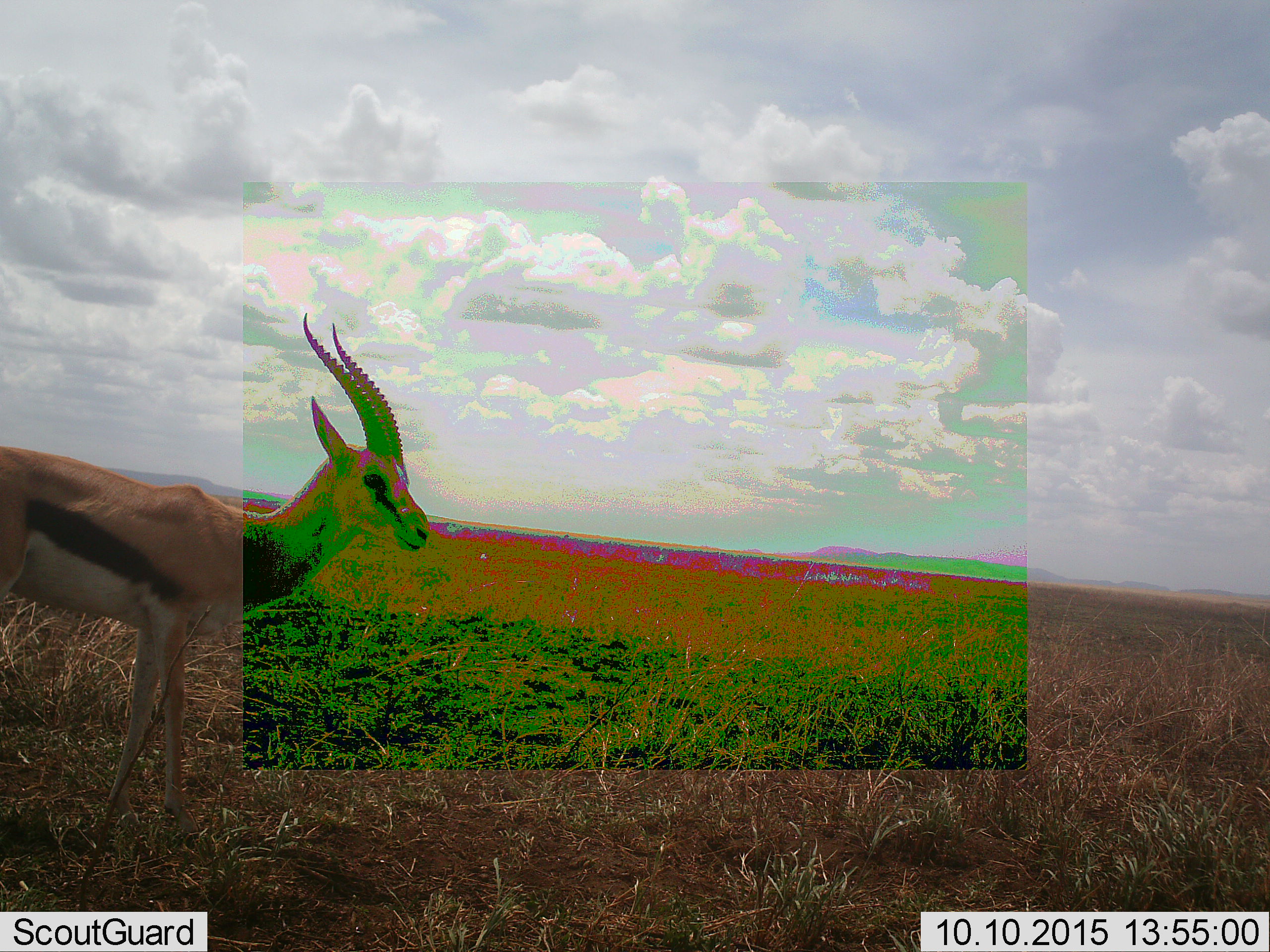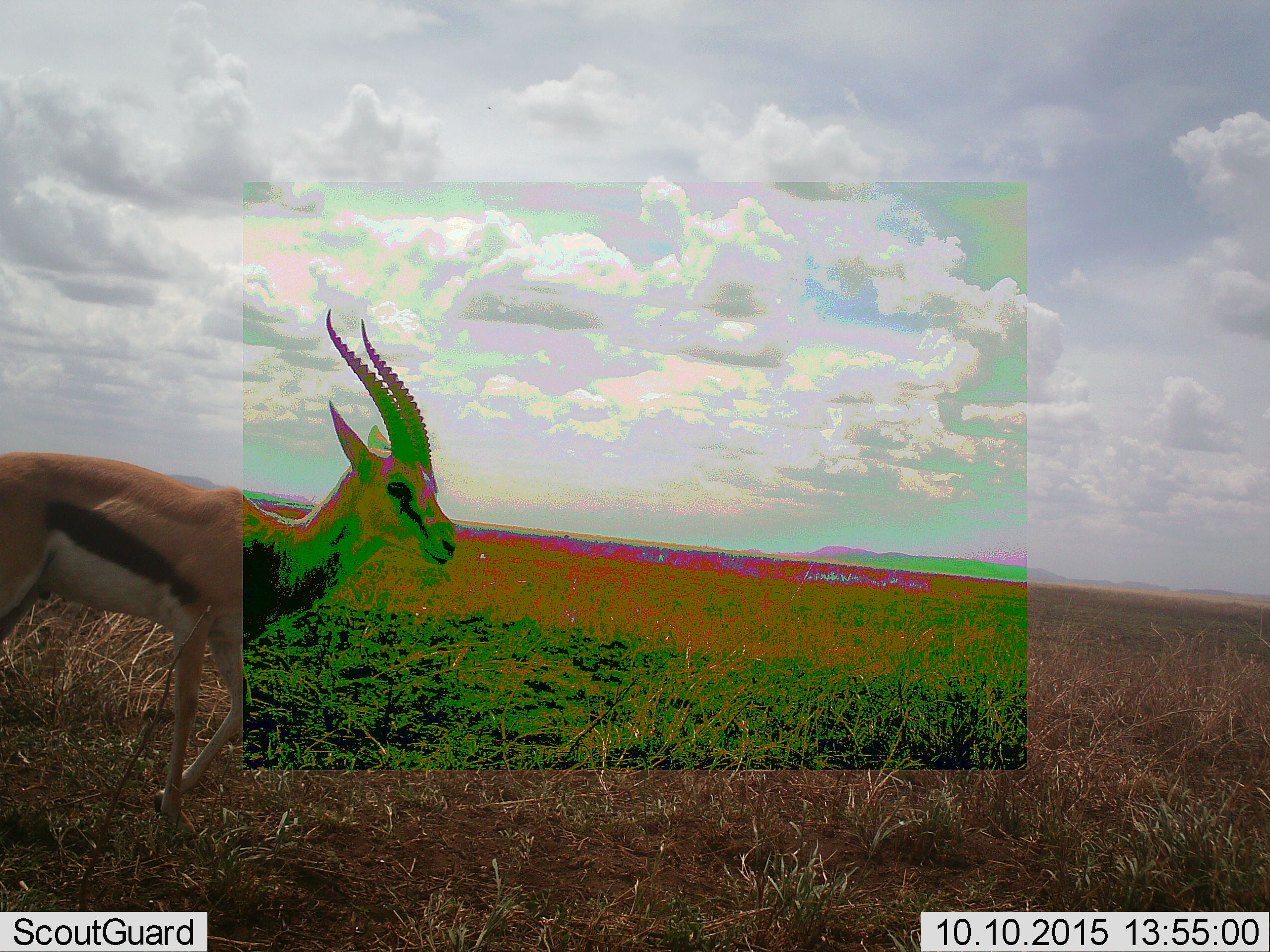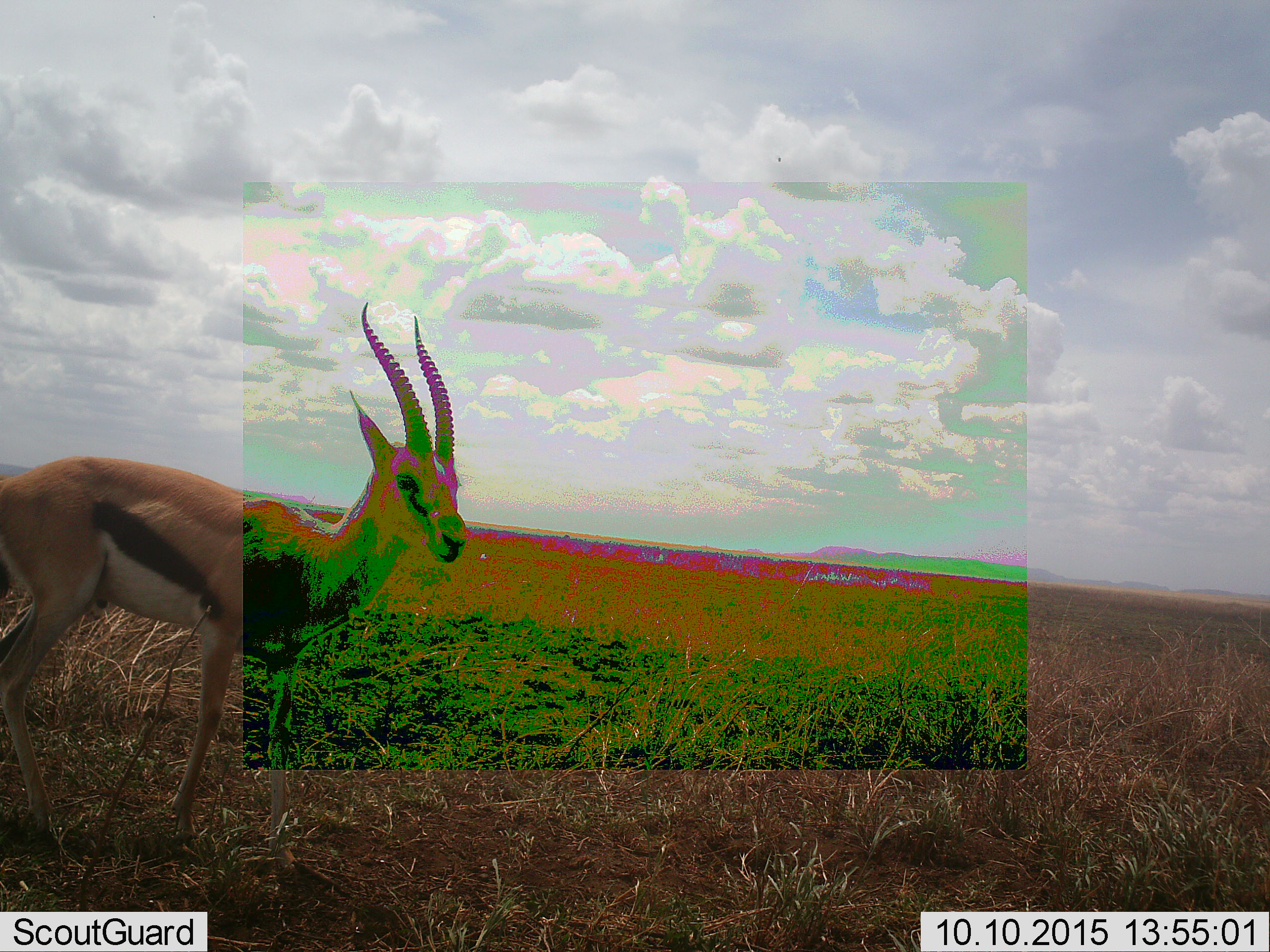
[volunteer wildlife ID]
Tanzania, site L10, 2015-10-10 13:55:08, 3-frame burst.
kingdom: Animalia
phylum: Chordata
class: Mammalia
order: Artiodactyla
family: Bovidae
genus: Eudorcas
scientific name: Eudorcas thomsonii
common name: thomson's gazelle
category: gazellethomsons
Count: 1.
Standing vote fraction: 22%.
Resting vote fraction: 0%.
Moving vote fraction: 78%.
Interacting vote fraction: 0%.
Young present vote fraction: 0%.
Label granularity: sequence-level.